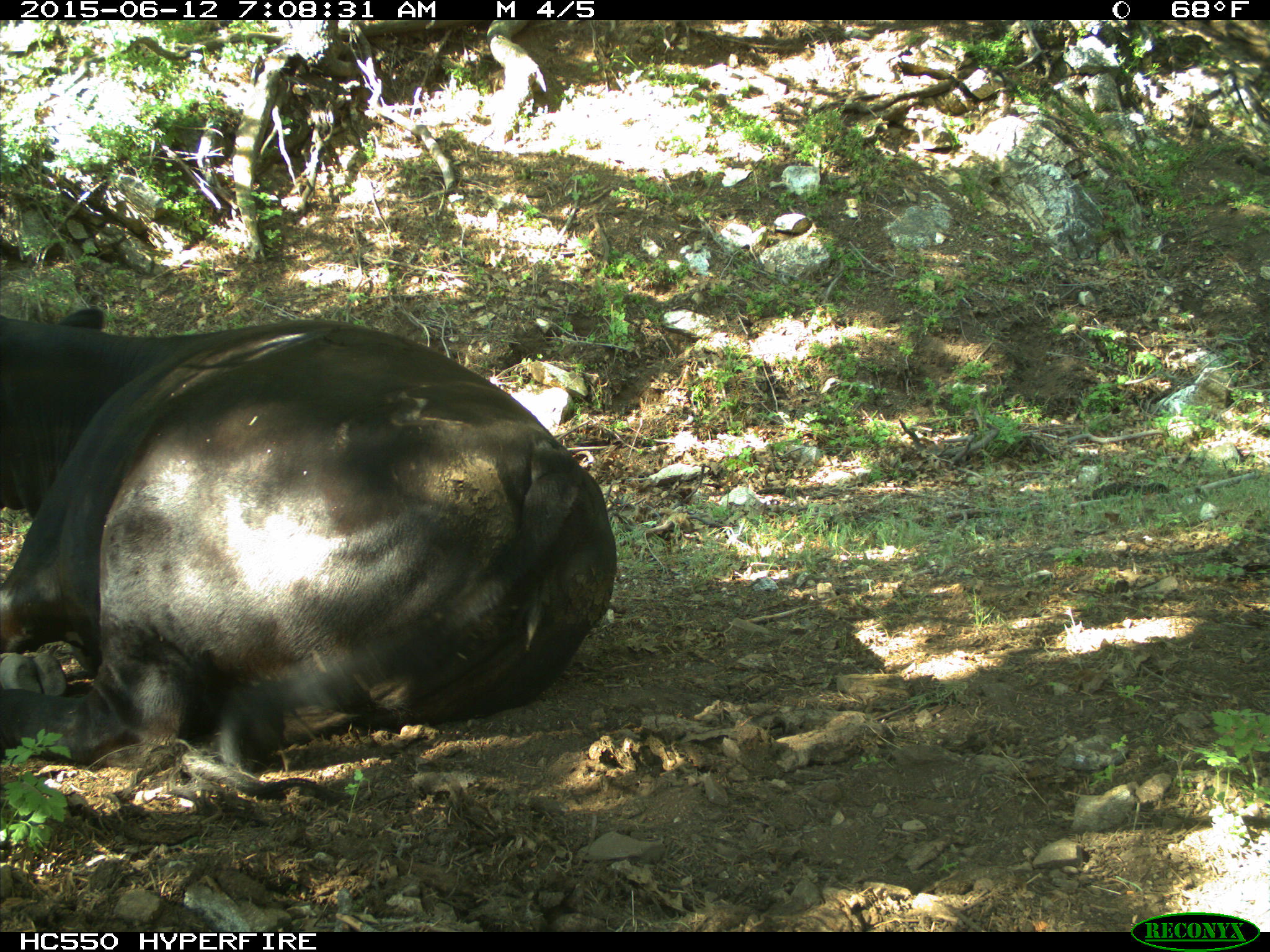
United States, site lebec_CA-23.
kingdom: Animalia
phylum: Chordata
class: Mammalia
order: Artiodactyla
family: Bovidae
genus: Bos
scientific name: Bos taurus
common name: domestic cow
Bos taurus (domestic cow).